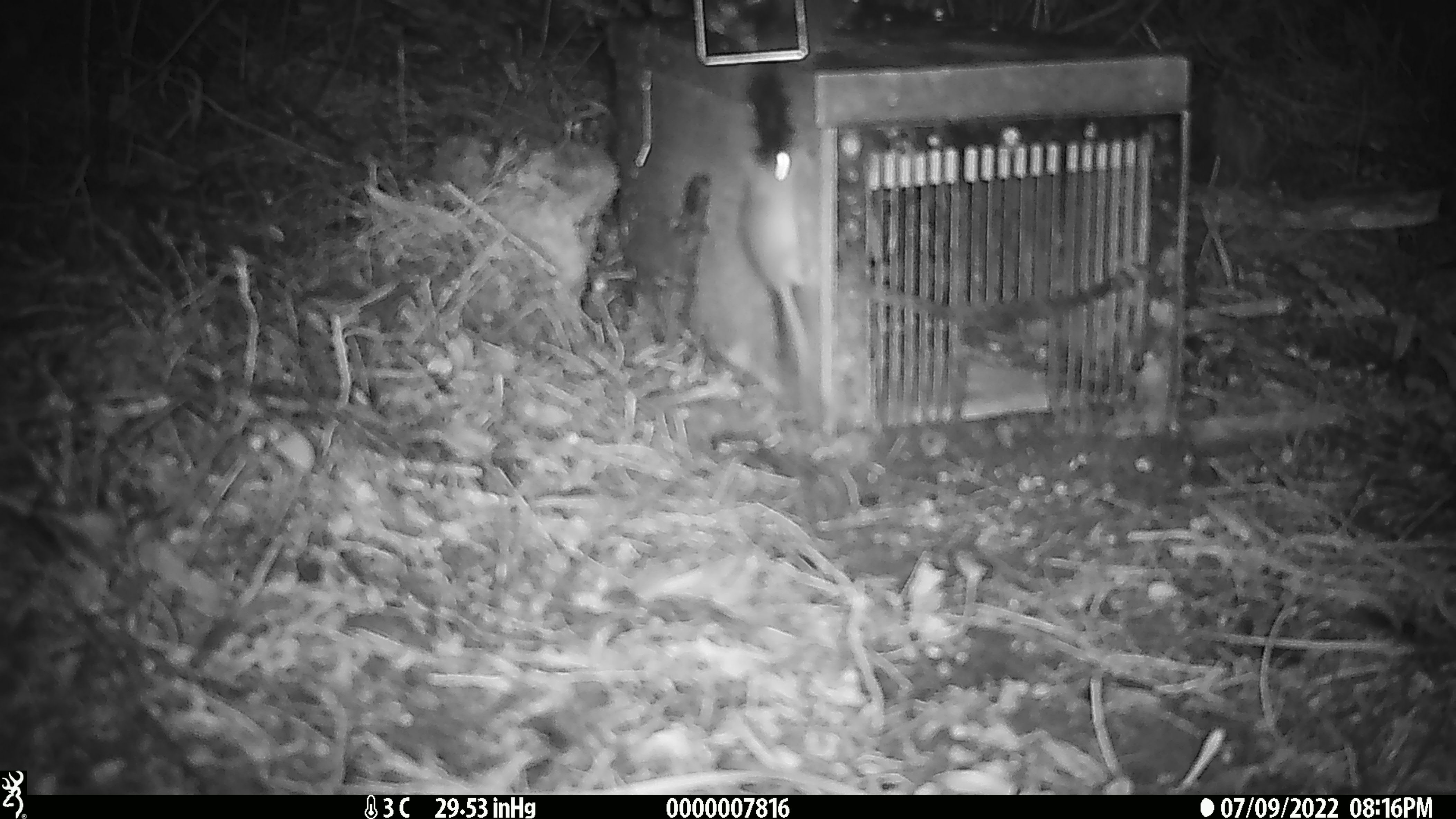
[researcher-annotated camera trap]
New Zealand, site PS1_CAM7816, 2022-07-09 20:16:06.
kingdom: Animalia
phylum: Chordata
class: Mammalia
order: Rodentia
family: Muridae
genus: Mus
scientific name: Mus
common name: mouse